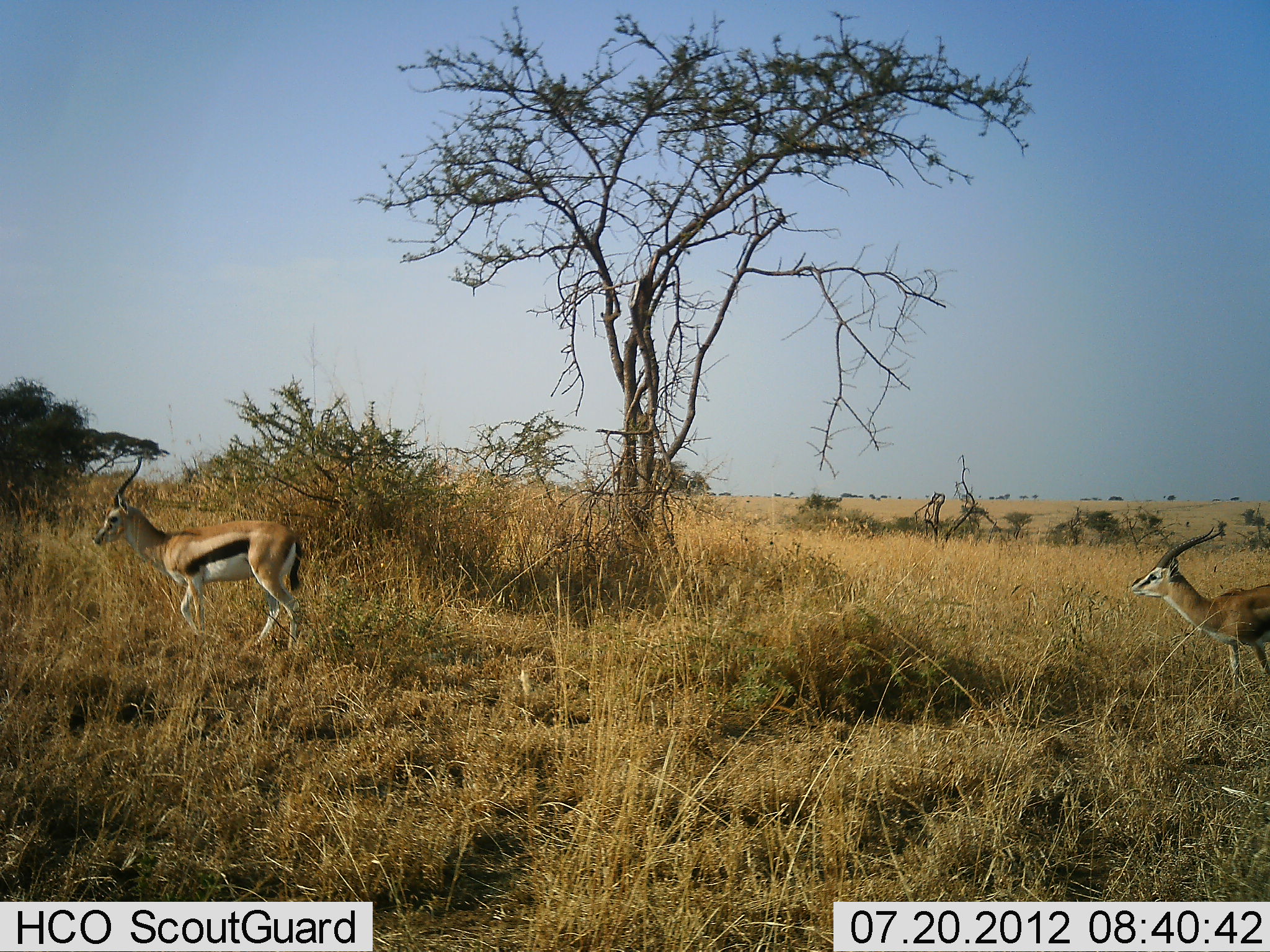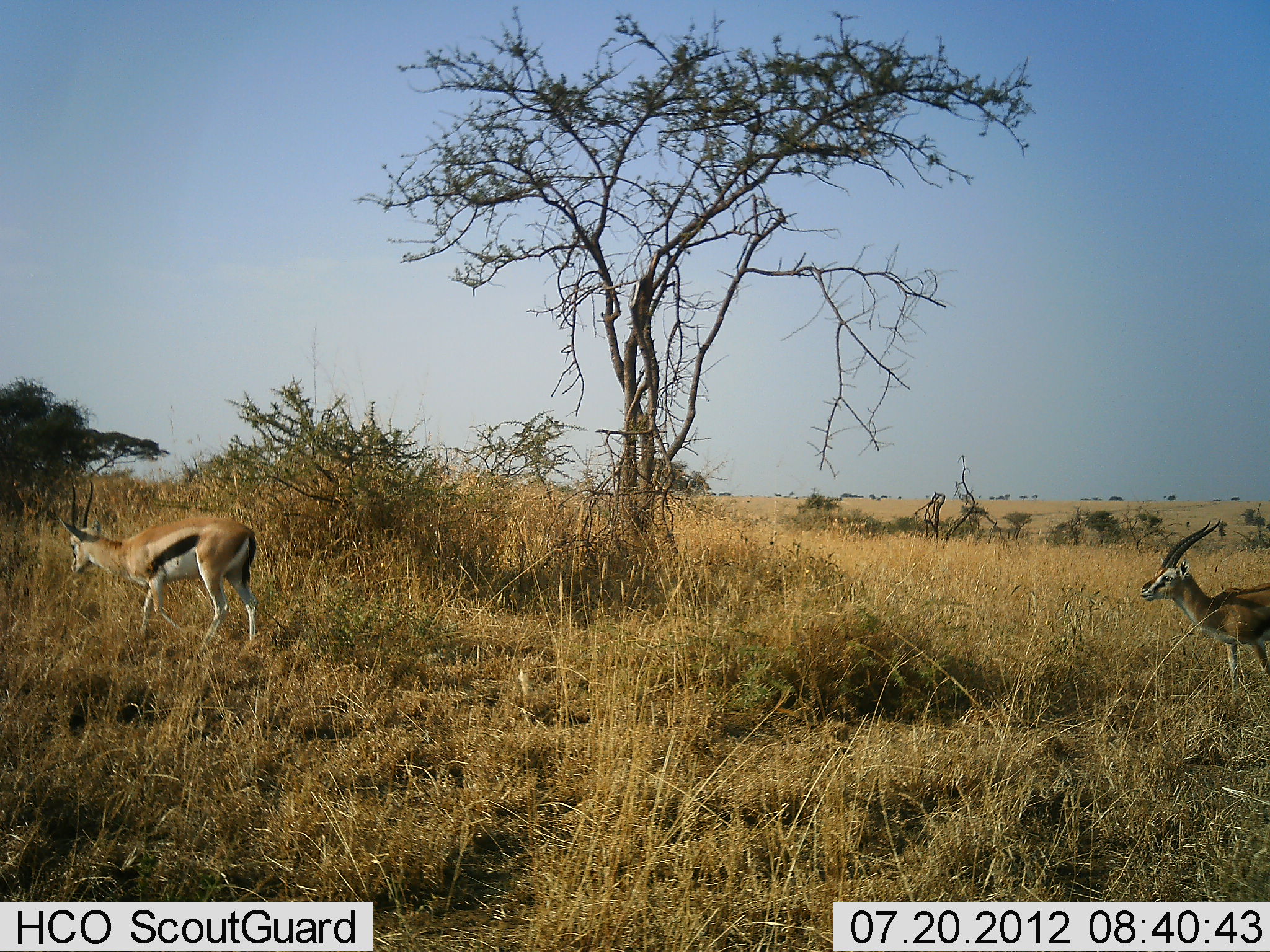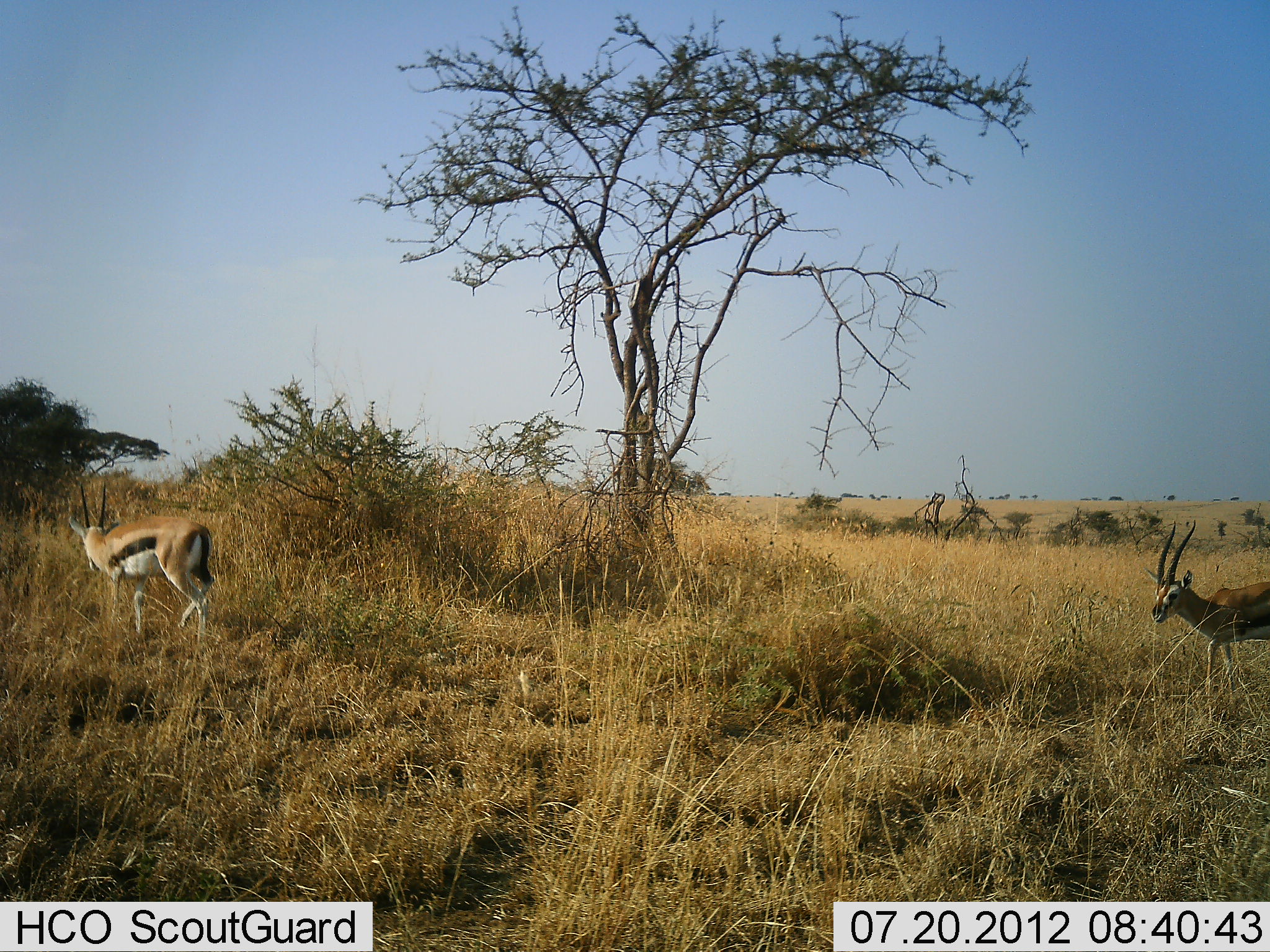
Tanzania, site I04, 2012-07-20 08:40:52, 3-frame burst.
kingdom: Animalia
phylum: Chordata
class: Mammalia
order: Artiodactyla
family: Bovidae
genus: Eudorcas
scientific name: Eudorcas thomsonii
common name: thomson's gazelle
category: gazellethomsons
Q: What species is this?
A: Gazellethomsons (thomson's gazelle) (Eudorcas thomsonii).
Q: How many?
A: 2.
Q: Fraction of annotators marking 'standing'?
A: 70%.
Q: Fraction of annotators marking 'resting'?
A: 0%.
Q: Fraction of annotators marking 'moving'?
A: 90%.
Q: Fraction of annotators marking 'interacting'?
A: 0%.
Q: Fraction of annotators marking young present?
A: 0%.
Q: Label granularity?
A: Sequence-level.